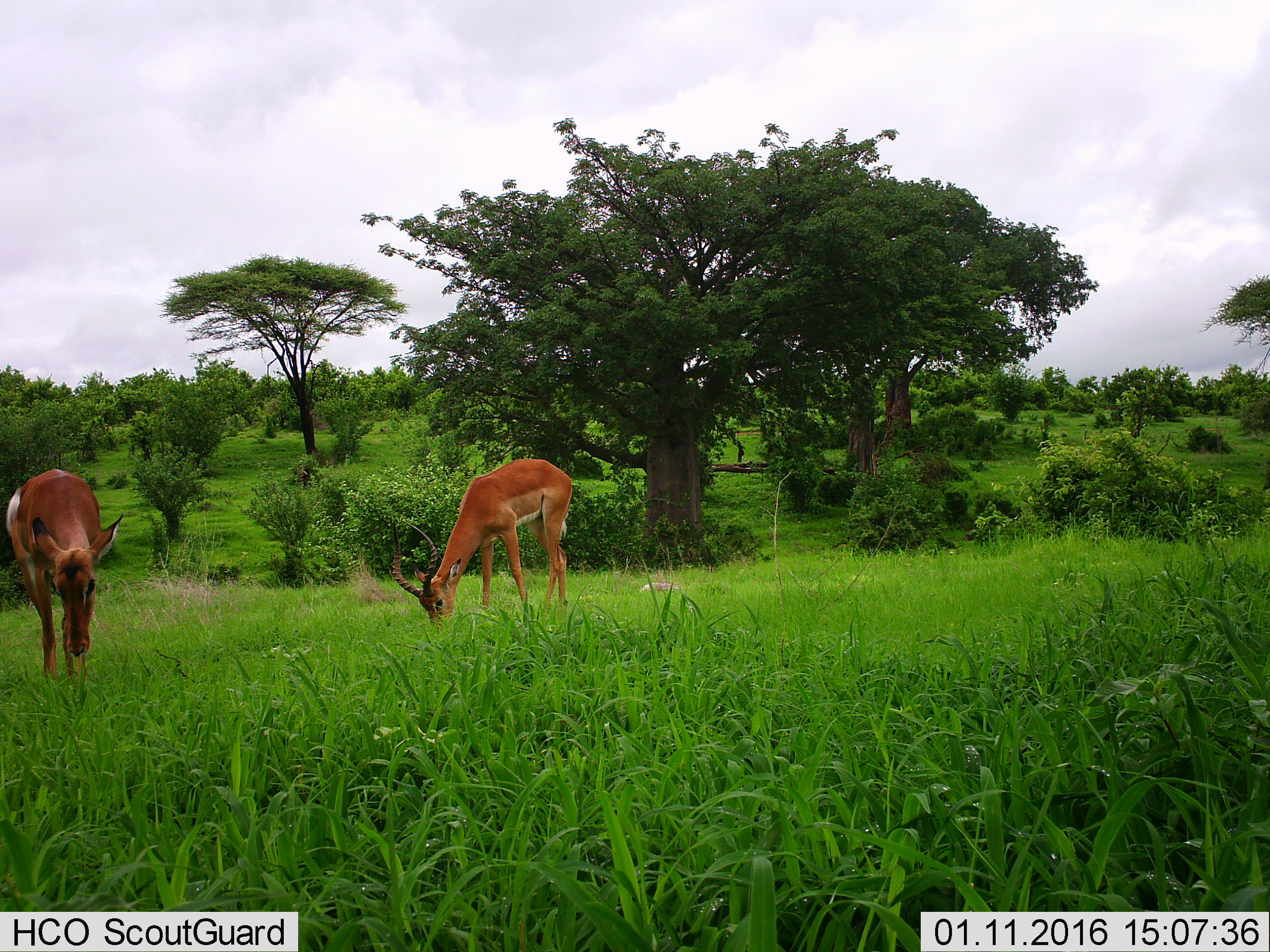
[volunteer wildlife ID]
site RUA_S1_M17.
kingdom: Animalia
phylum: Chordata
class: Mammalia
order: Artiodactyla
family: Bovidae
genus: Aepyceros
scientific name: Aepyceros melampus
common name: impala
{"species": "impala (Aepyceros melampus)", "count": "2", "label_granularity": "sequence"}